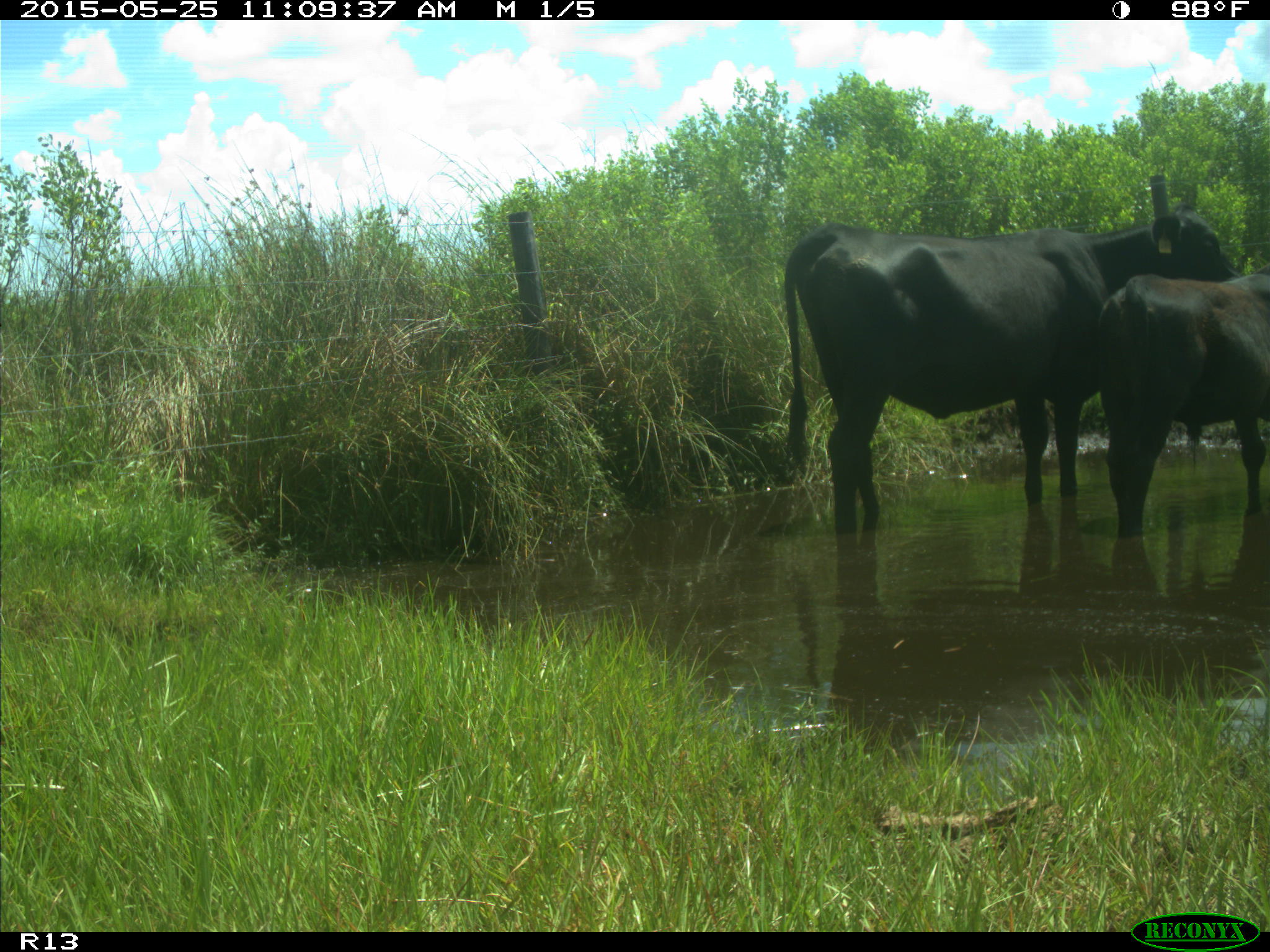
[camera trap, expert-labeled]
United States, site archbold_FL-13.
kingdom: Animalia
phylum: Chordata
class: Mammalia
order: Artiodactyla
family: Bovidae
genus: Bos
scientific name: Bos taurus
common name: domestic cow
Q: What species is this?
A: Bos taurus (domestic cow).